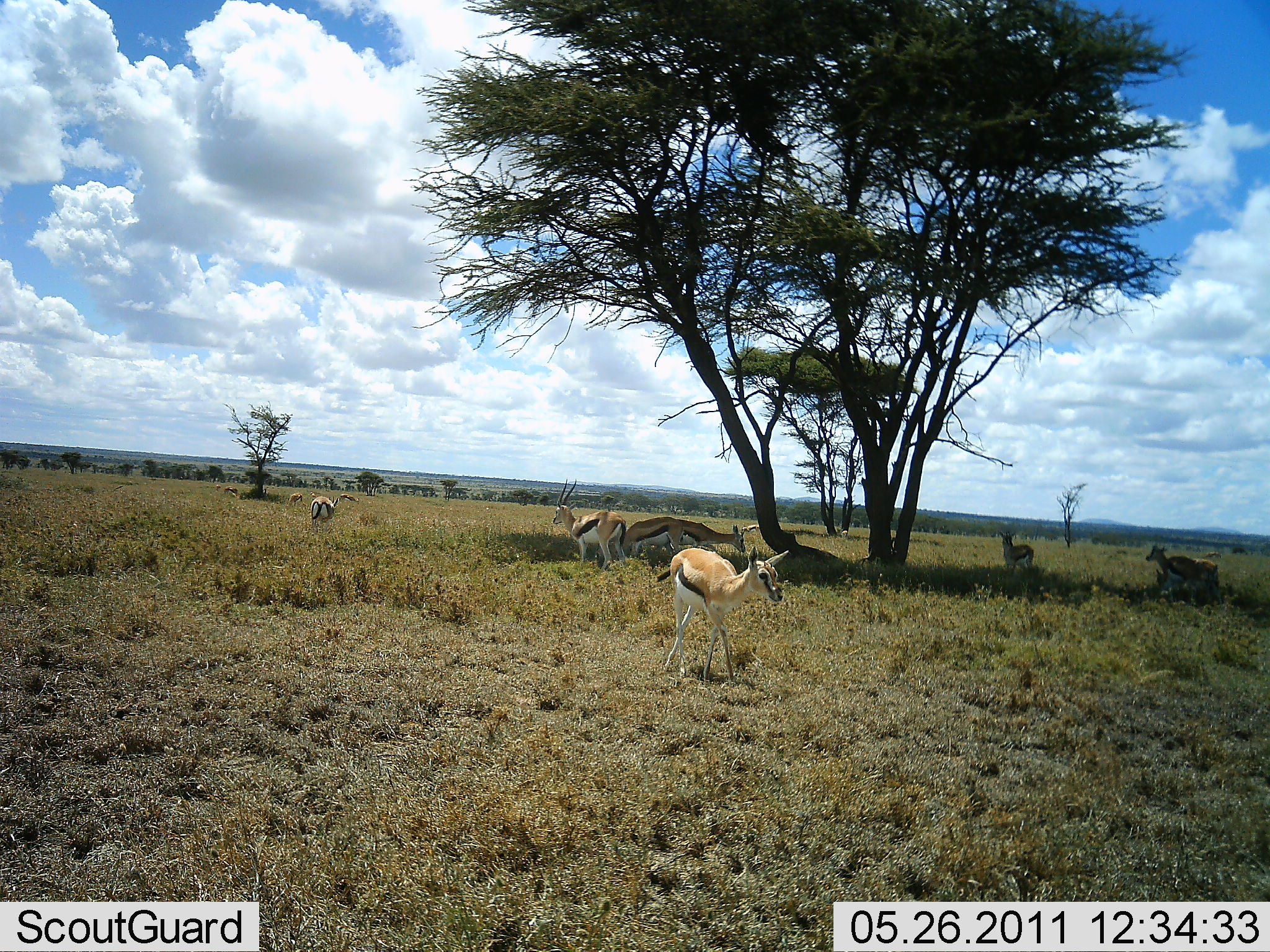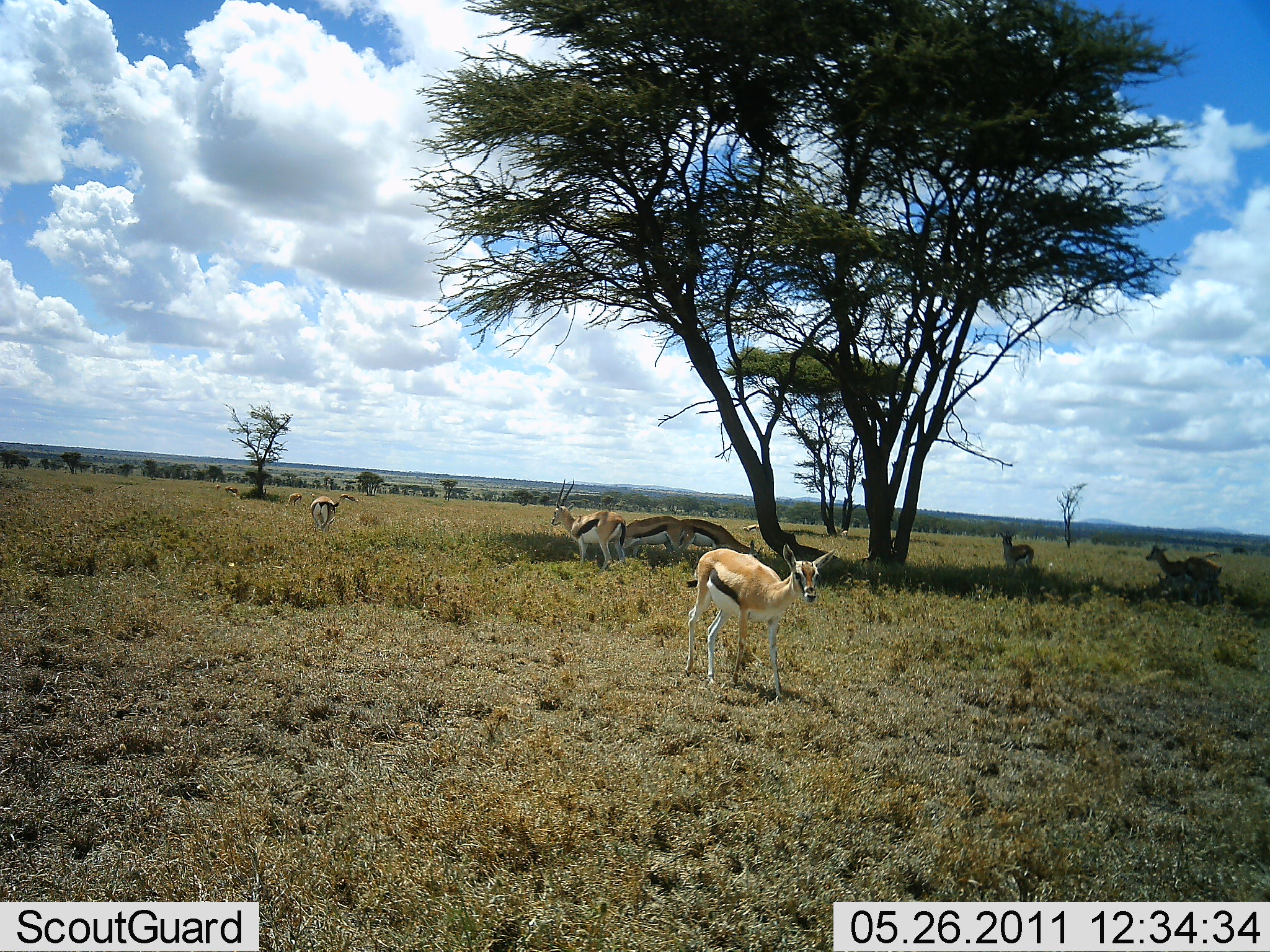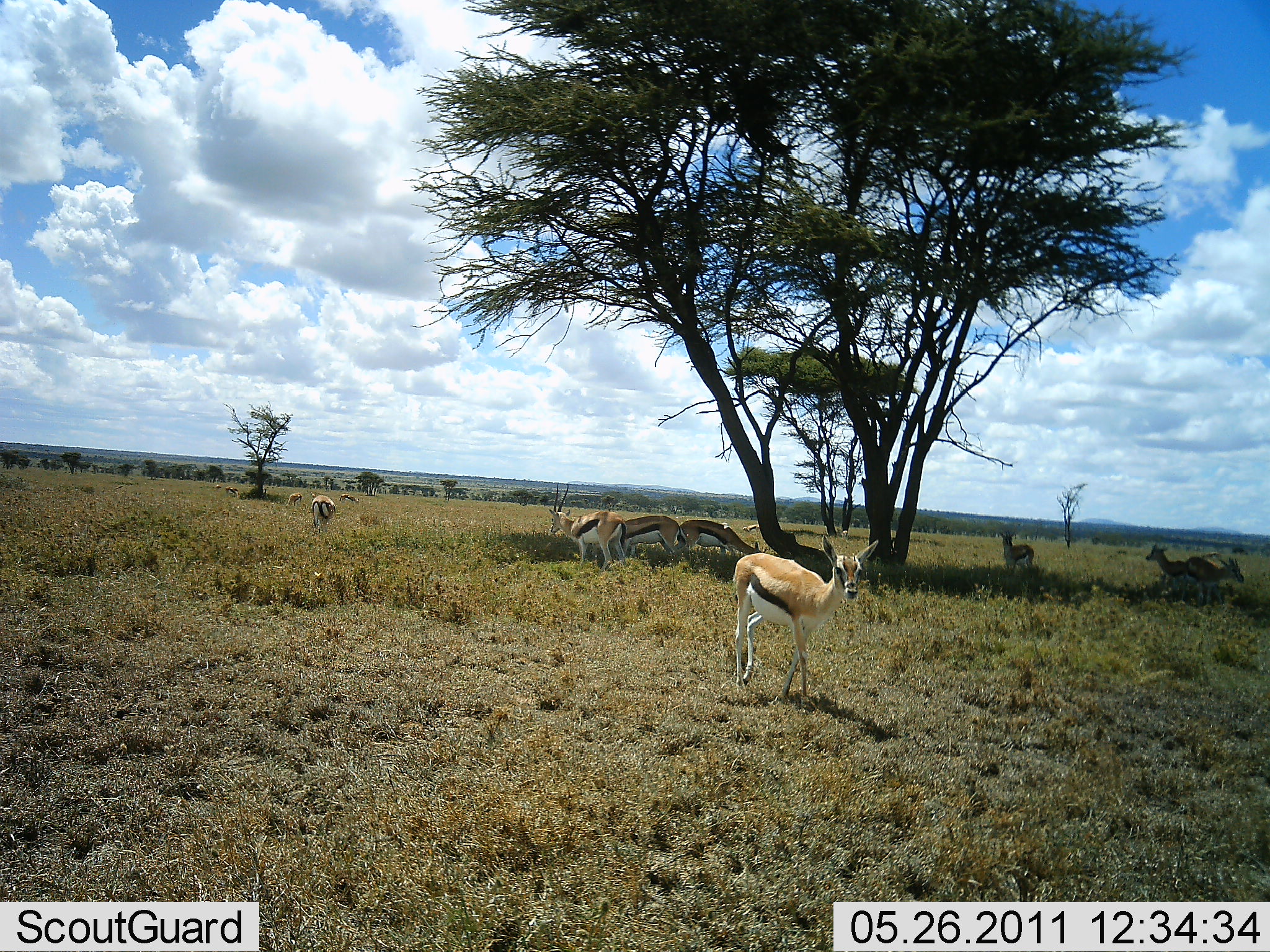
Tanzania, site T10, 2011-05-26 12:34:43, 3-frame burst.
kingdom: Animalia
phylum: Chordata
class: Mammalia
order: Artiodactyla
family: Bovidae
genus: Eudorcas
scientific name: Eudorcas thomsonii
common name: thomson's gazelle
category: gazellethomsons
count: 9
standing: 77%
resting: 15%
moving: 69%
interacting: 0%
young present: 15%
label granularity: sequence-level